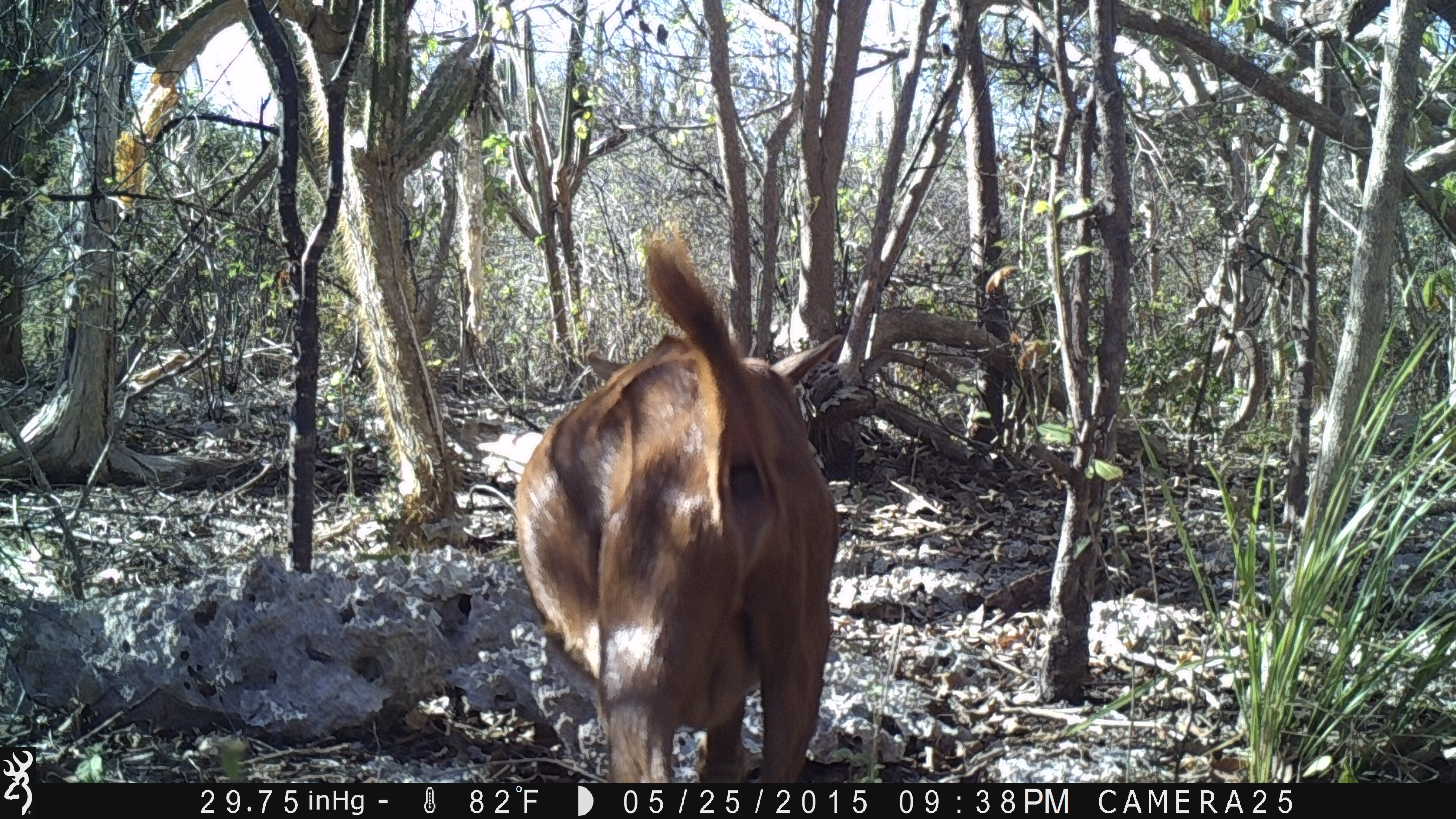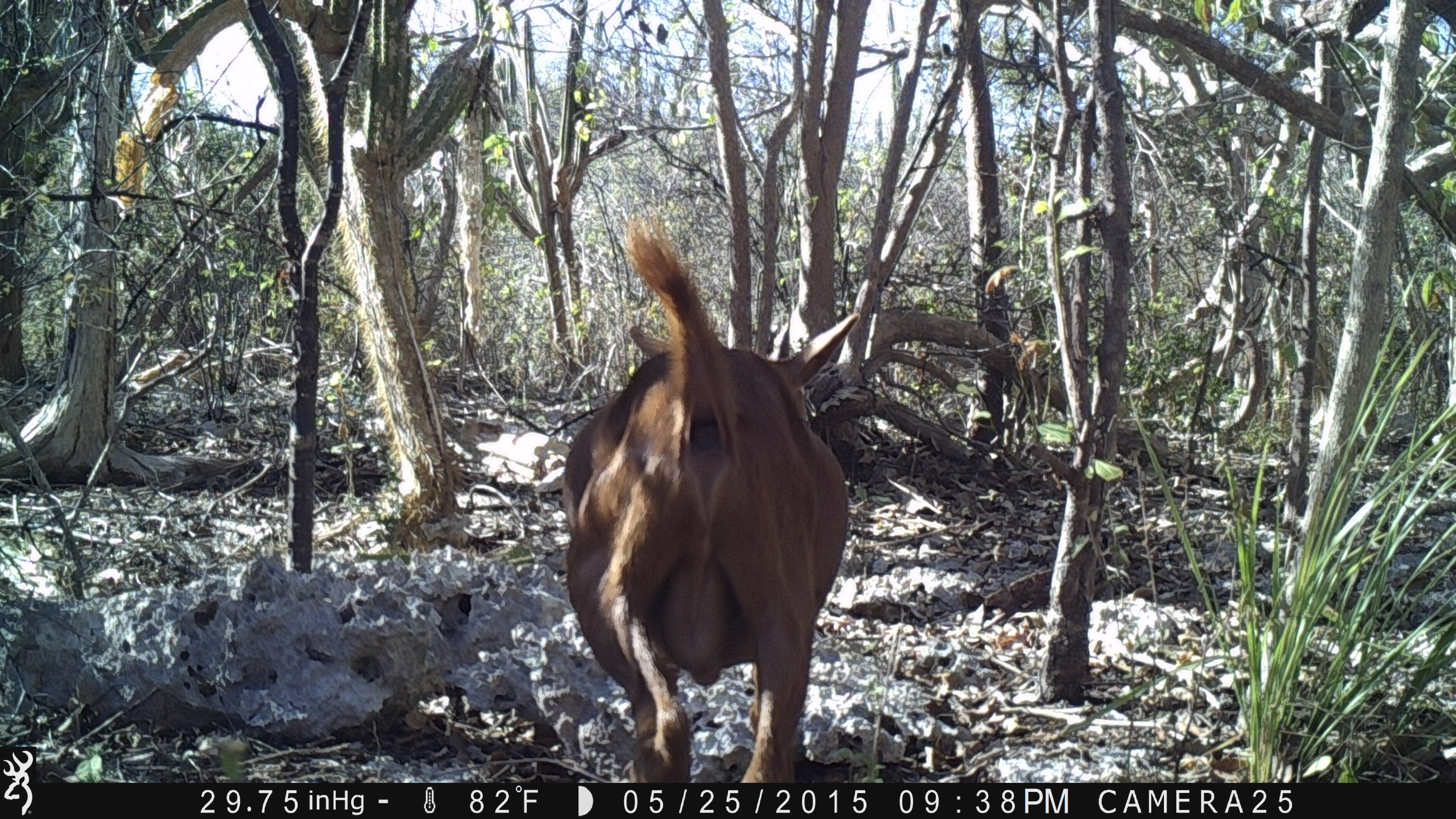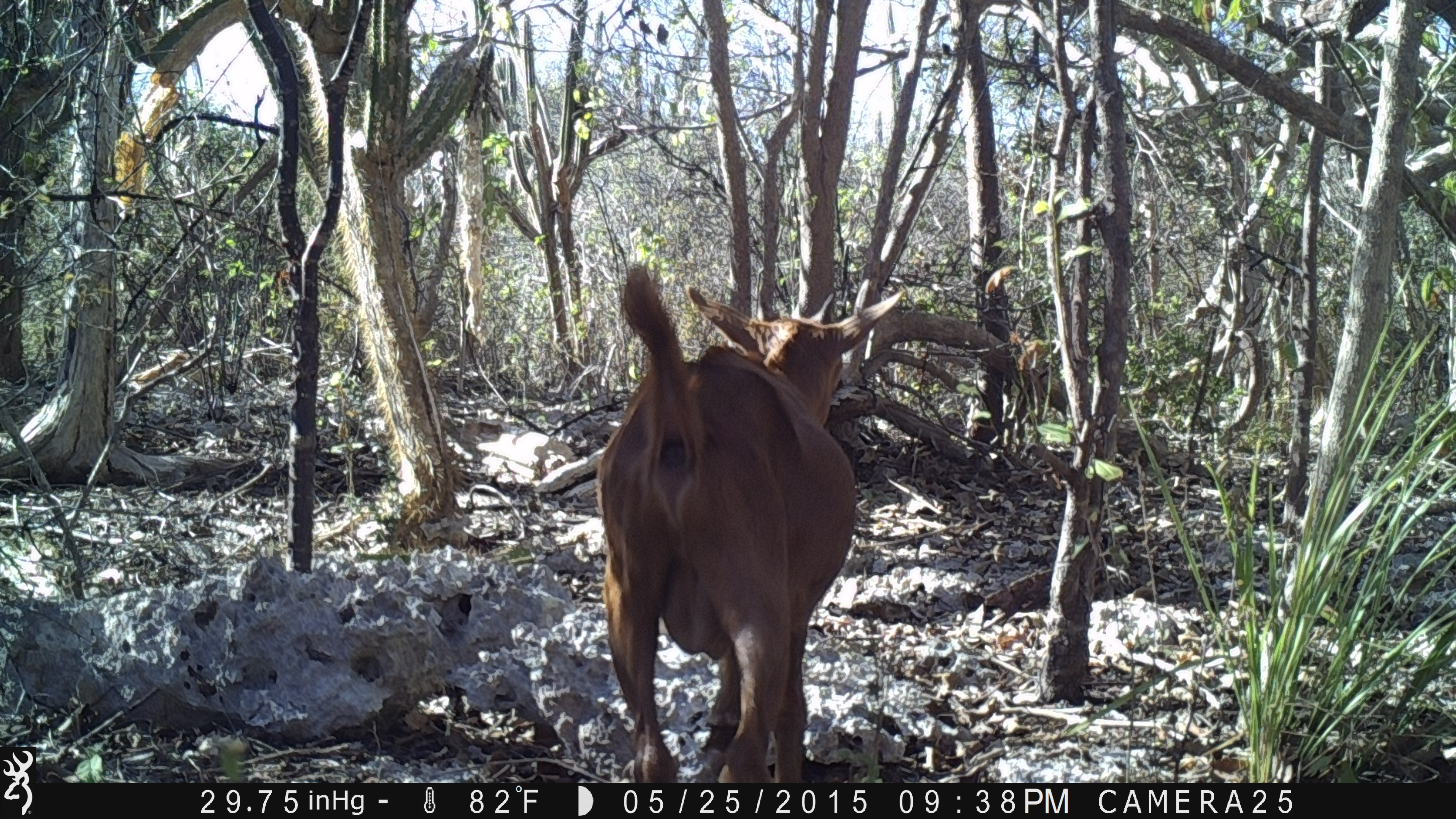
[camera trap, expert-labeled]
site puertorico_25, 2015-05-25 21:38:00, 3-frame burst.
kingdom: Animalia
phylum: Chordata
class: Mammalia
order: Artiodactyla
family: Bovidae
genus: Capra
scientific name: Capra hircus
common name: goat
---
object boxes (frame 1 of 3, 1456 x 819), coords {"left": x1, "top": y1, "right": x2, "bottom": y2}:
goat: {"left": 505, "top": 234, "right": 844, "bottom": 788}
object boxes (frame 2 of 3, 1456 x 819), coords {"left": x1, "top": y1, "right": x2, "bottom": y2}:
goat: {"left": 555, "top": 213, "right": 859, "bottom": 788}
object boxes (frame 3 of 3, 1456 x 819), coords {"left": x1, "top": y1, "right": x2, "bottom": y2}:
goat: {"left": 590, "top": 266, "right": 899, "bottom": 786}